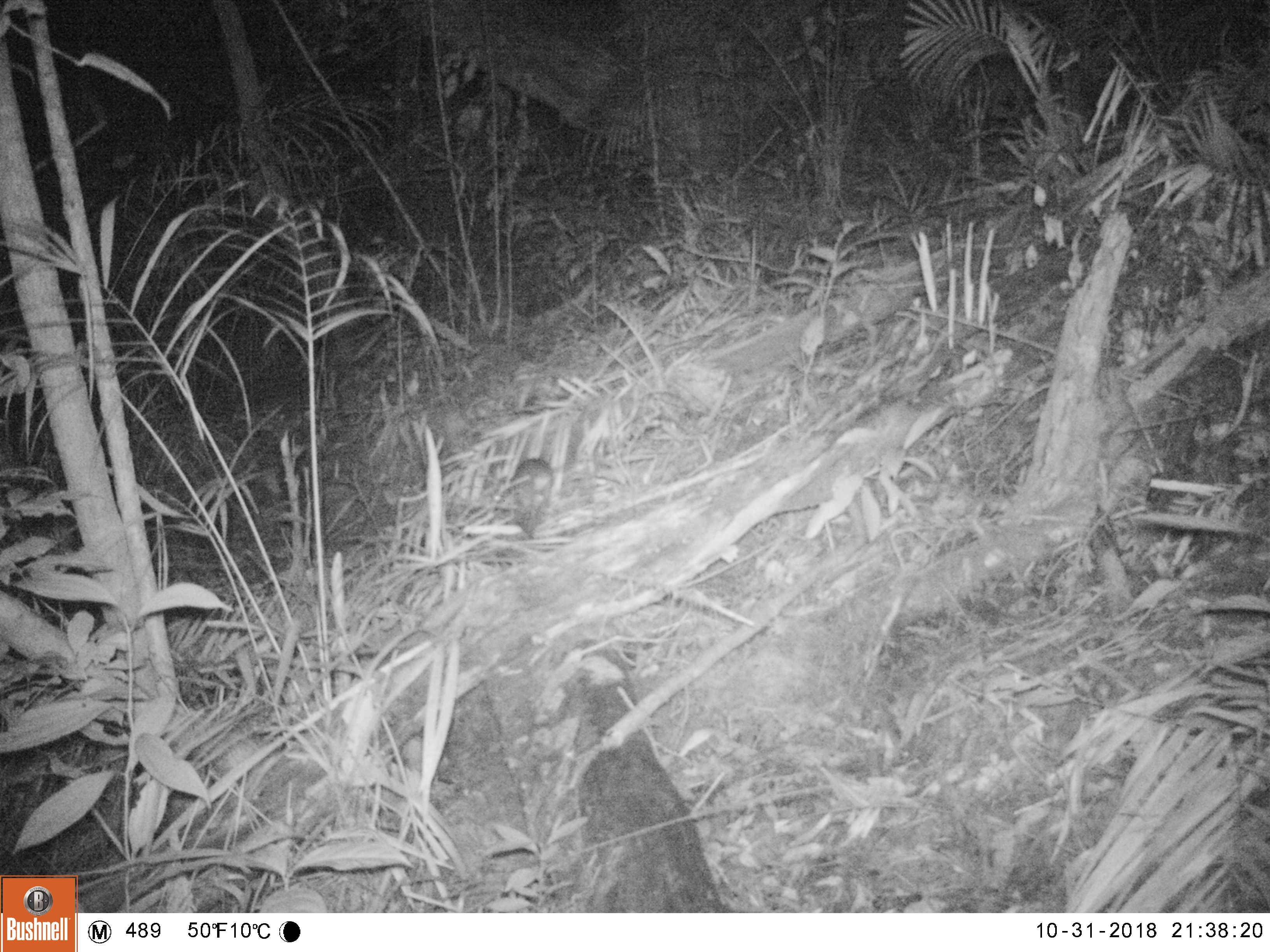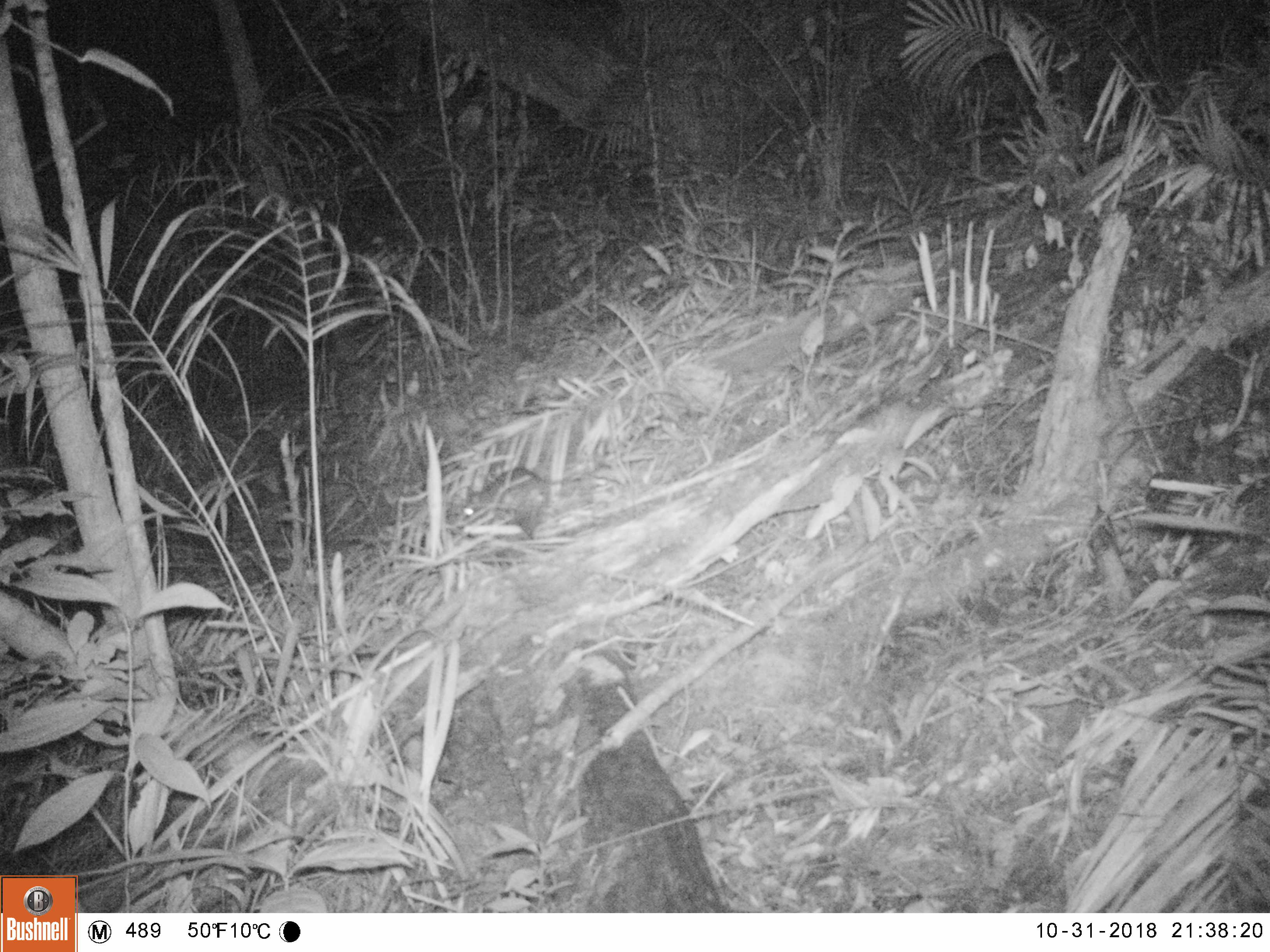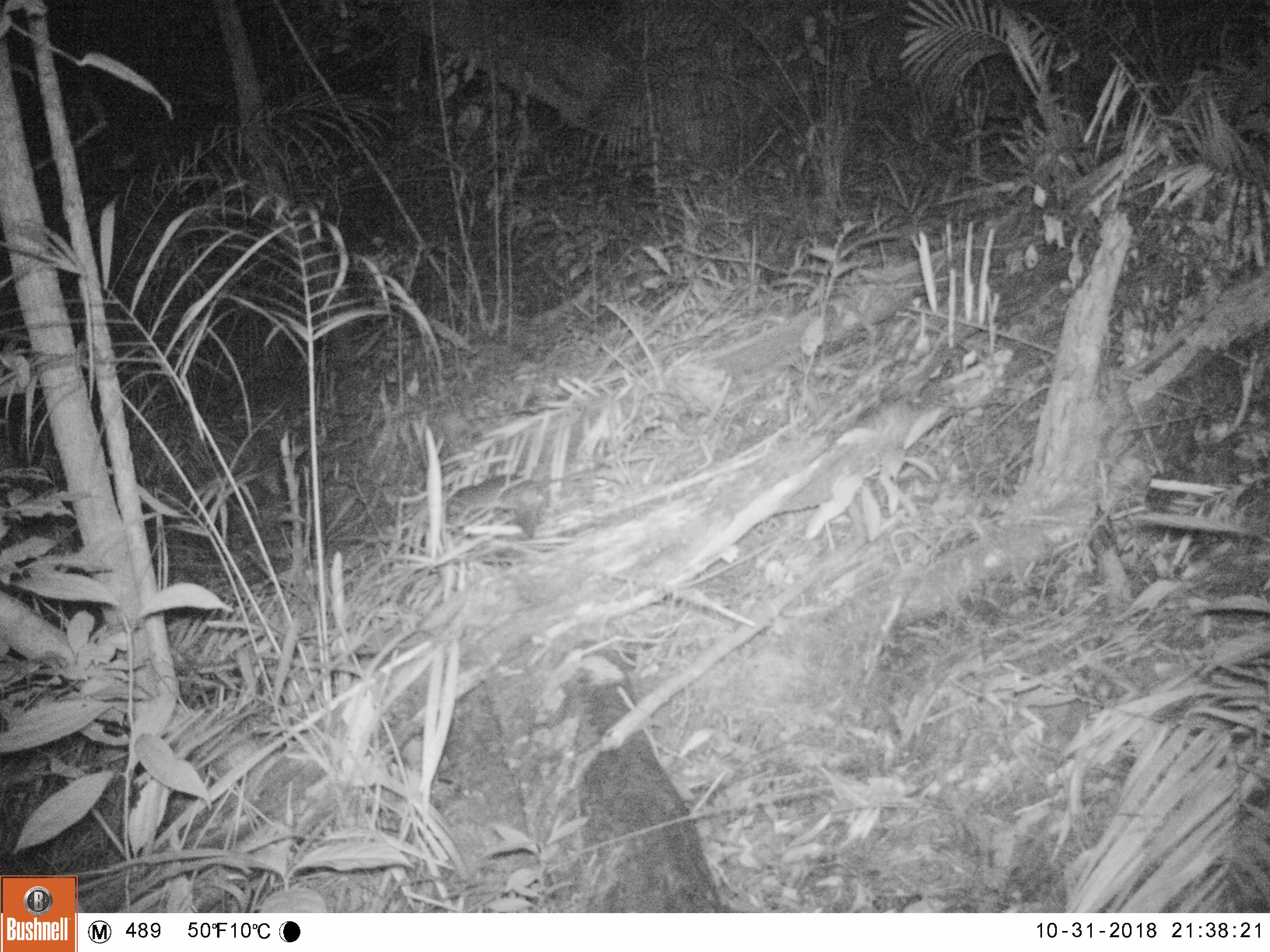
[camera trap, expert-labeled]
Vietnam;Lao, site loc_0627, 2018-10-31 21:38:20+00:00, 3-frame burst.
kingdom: Animalia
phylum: Chordata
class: Mammalia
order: Rodentia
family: Muridae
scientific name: Muridae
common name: old-world mice and rats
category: unidentified murid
Unidentified murid (old-world mice and rats) (Muridae). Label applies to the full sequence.